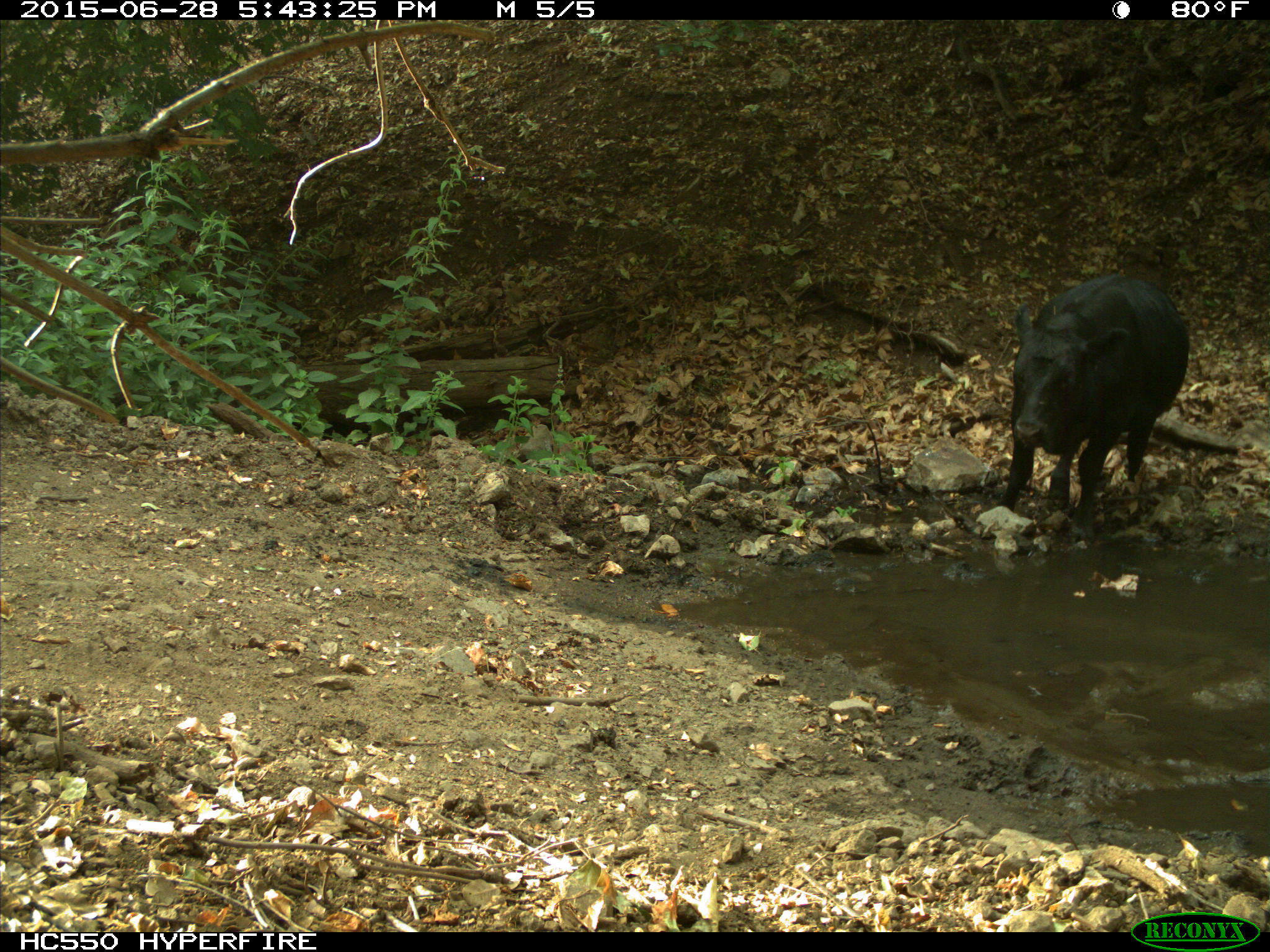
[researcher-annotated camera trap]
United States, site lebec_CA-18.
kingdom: Animalia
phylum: Chordata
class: Mammalia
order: Artiodactyla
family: Bovidae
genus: Bos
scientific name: Bos taurus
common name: domestic cow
Bos taurus (domestic cow).